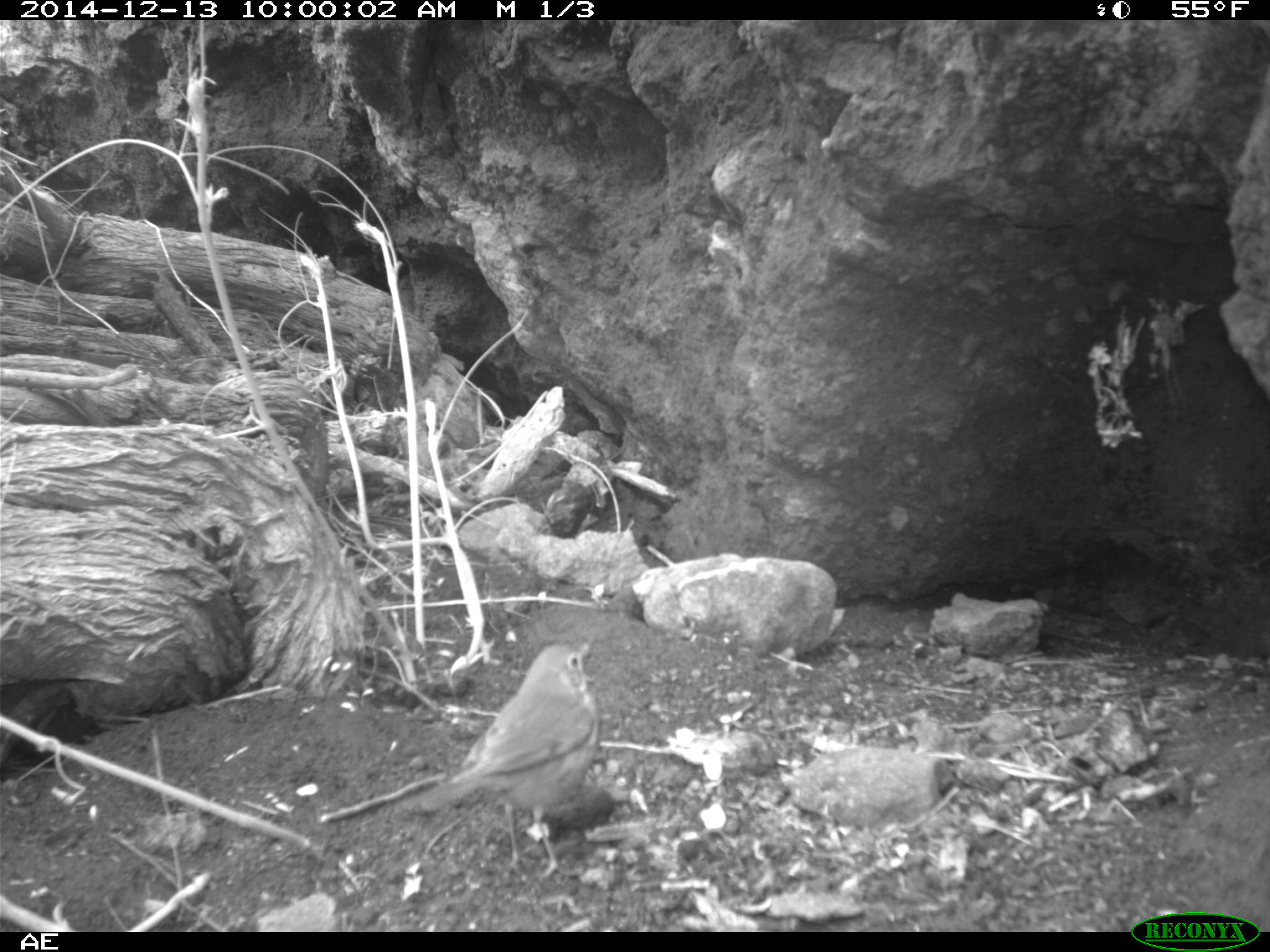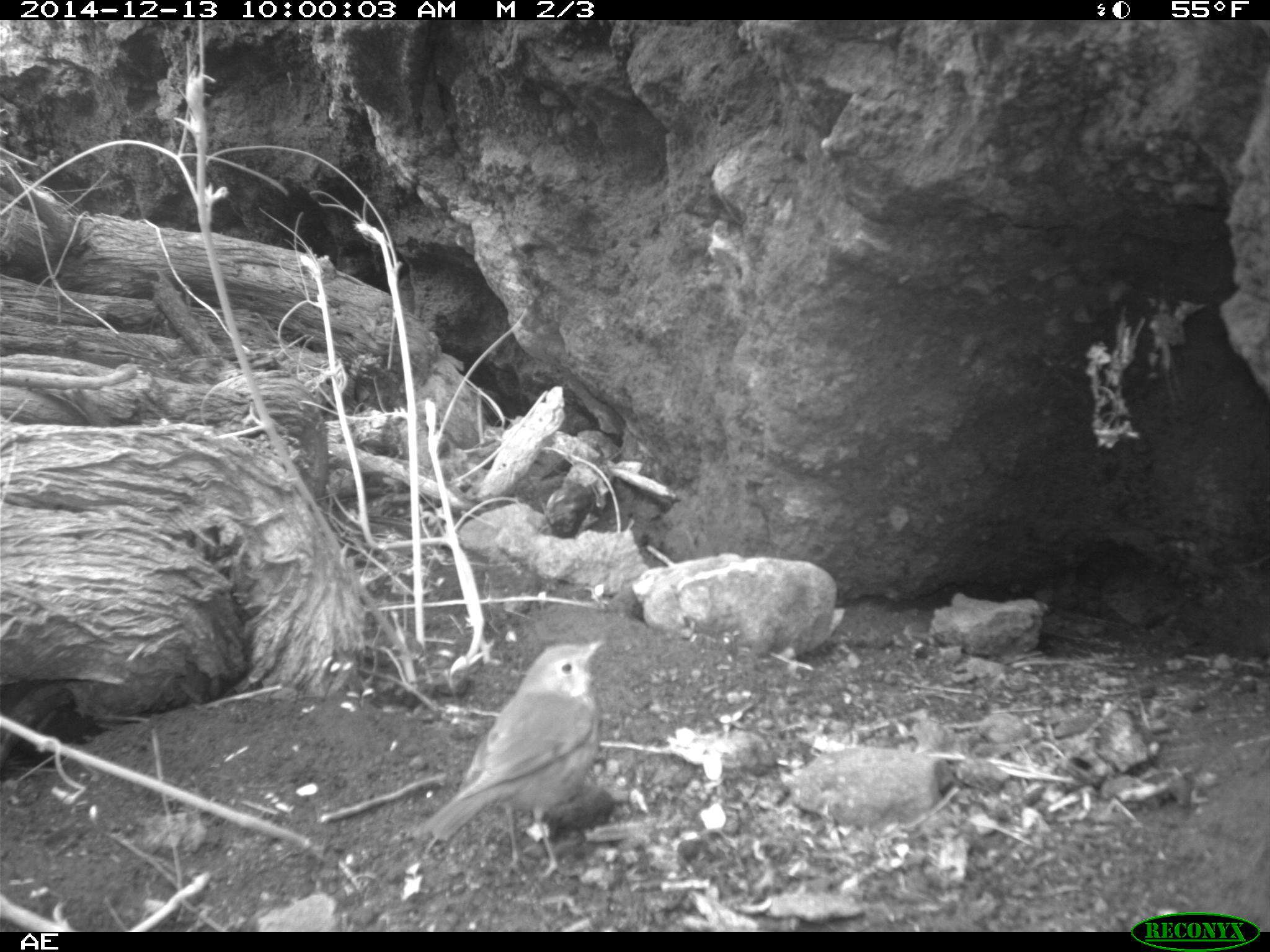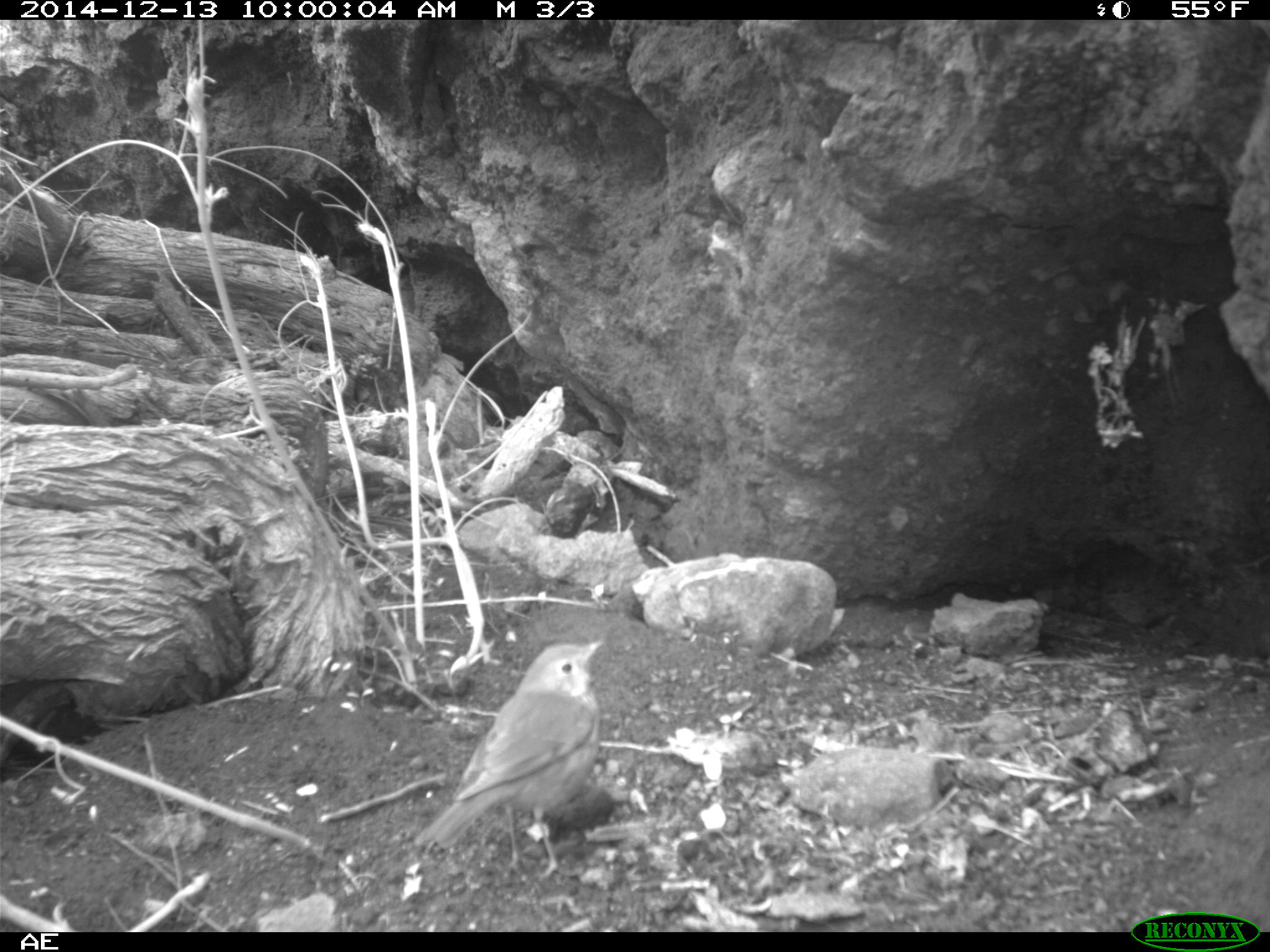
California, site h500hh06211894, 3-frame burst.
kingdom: Animalia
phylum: Chordata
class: Aves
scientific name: Aves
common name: bird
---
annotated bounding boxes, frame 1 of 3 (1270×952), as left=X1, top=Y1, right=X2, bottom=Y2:
bird: left=392, top=645, right=600, bottom=879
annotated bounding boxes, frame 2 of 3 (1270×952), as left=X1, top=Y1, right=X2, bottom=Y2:
bird: left=414, top=638, right=608, bottom=882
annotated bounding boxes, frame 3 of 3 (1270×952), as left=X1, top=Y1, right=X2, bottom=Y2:
bird: left=413, top=640, right=603, bottom=878